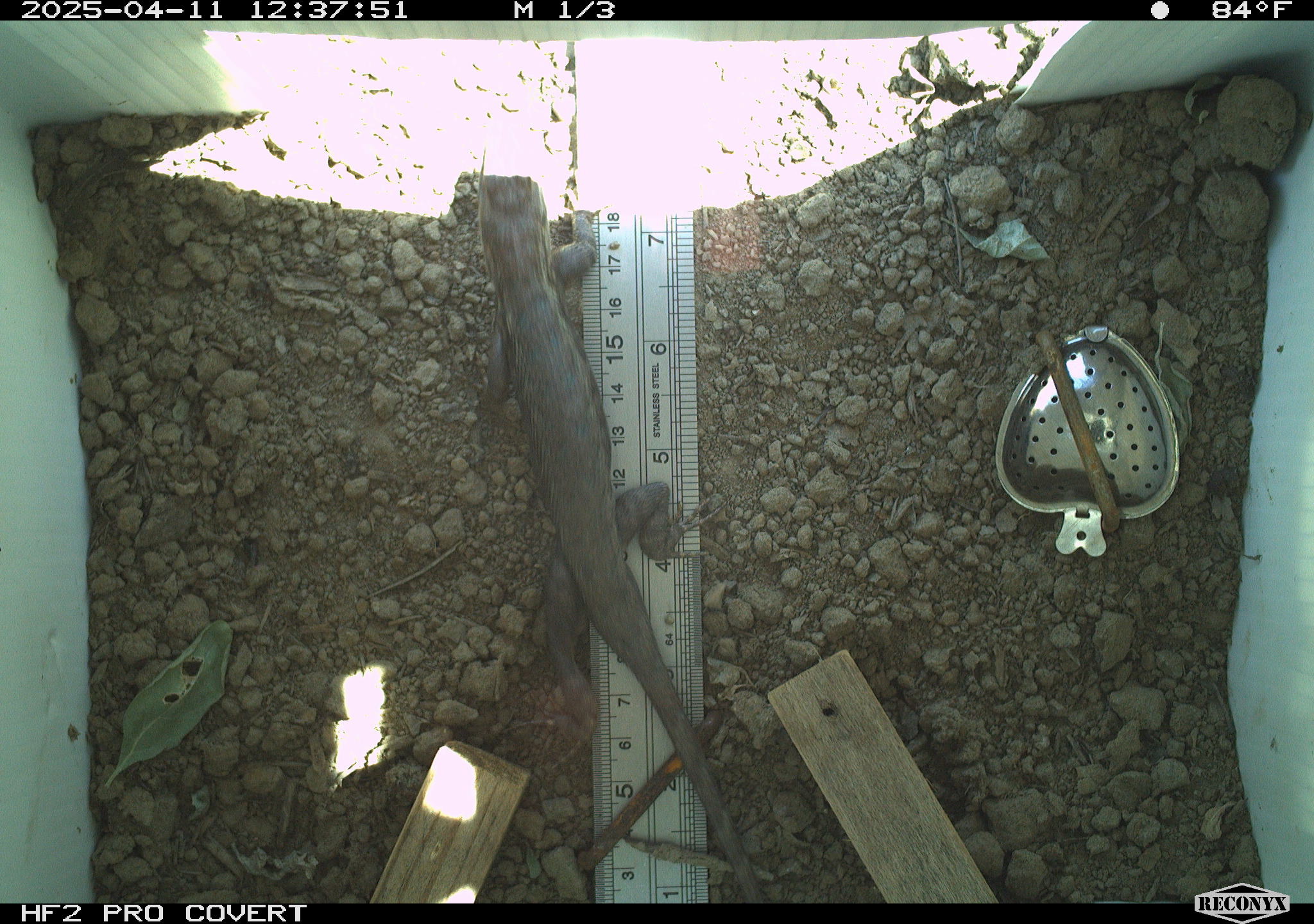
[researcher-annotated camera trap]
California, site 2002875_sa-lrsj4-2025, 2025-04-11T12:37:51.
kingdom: Animalia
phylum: Chordata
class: Reptilia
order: Squamata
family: Phrynosomatidae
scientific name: Phrynosomatidae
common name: north american spiny lizards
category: sceloporus/uta species